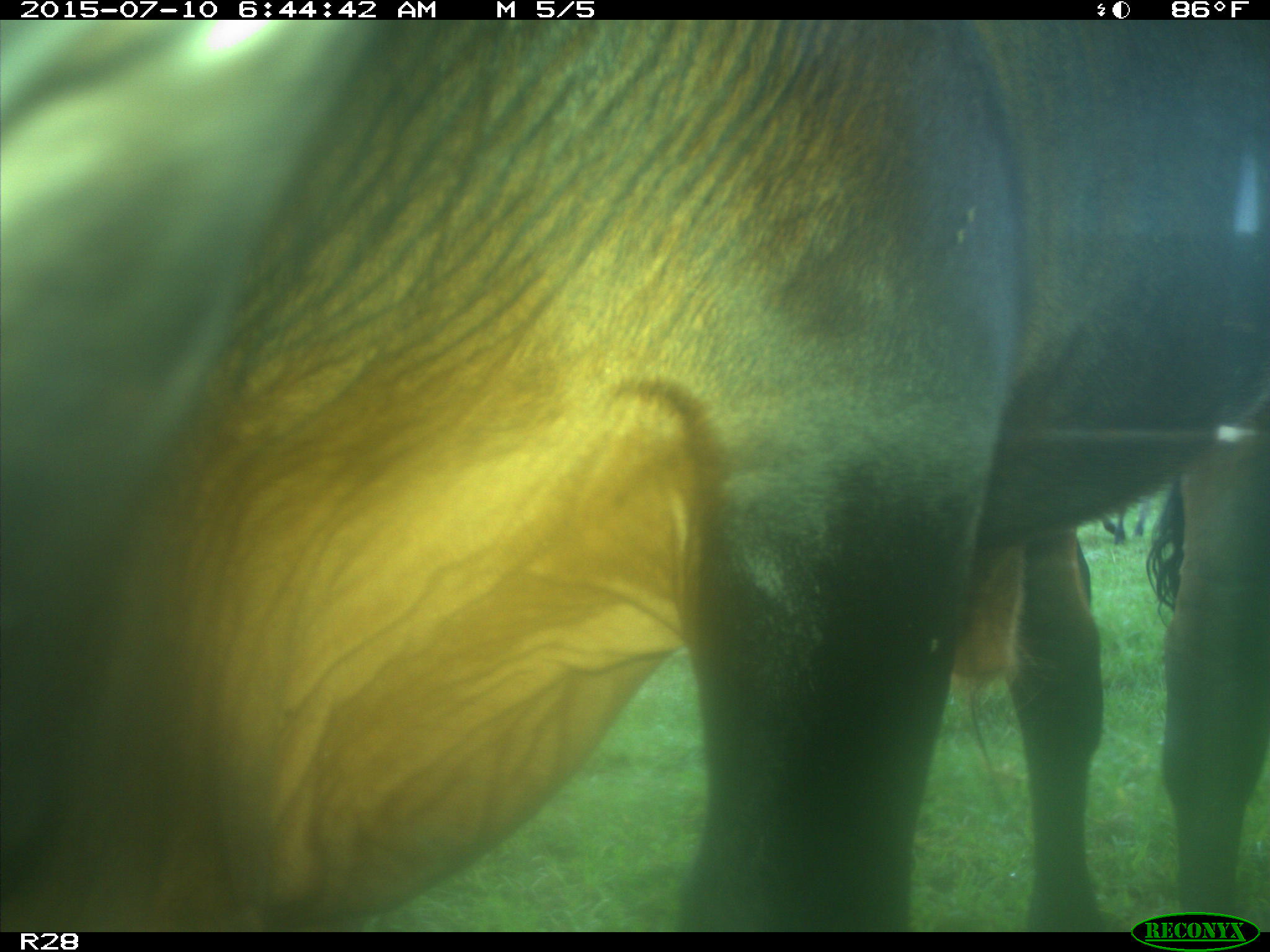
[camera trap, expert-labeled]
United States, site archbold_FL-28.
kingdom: Animalia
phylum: Chordata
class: Mammalia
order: Artiodactyla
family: Bovidae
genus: Bos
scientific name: Bos taurus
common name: domestic cow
Bos taurus (domestic cow).